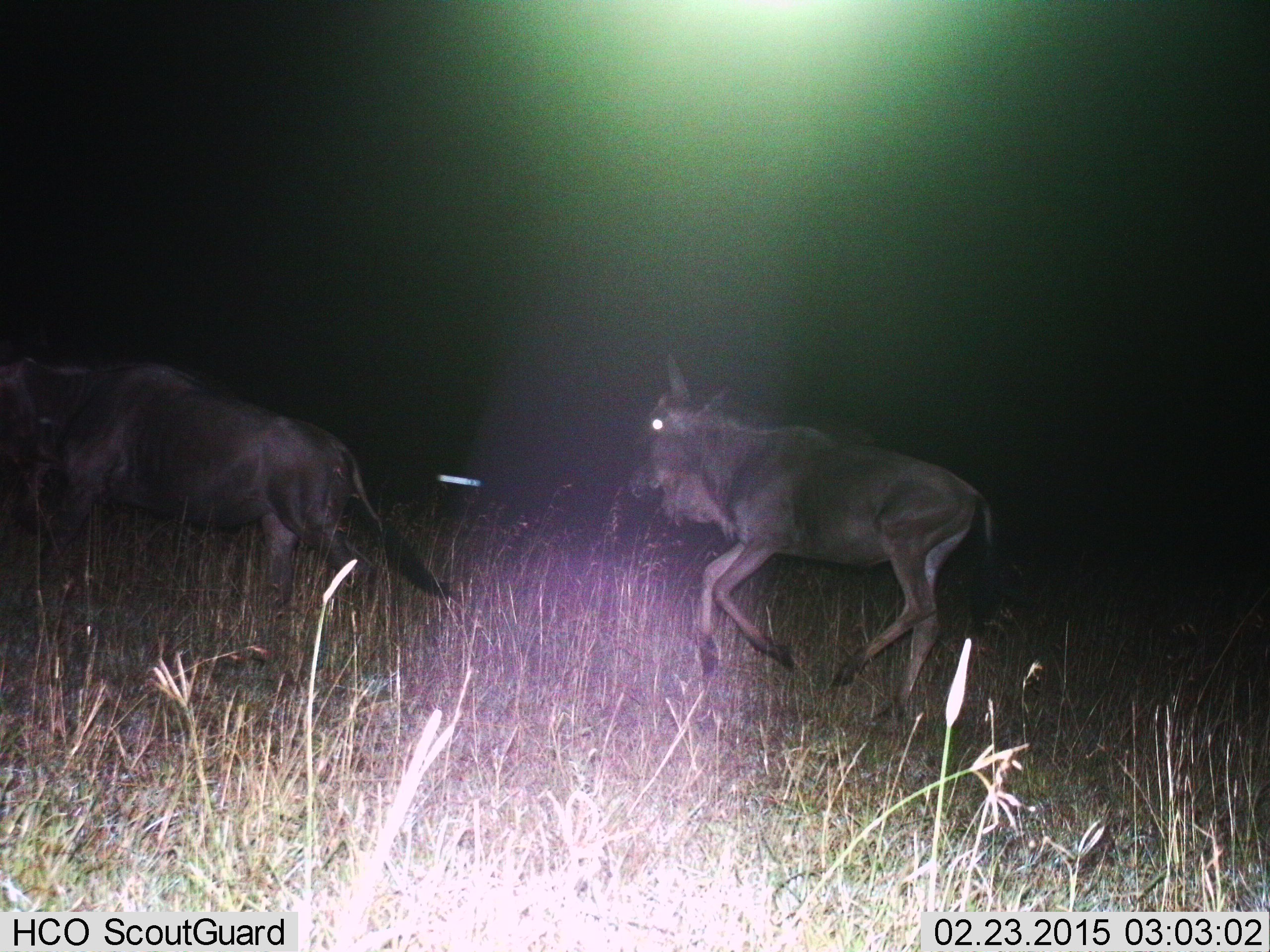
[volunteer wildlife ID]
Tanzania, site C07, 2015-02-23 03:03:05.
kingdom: Animalia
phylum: Chordata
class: Mammalia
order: Artiodactyla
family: Bovidae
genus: Connochaetes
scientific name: Connochaetes taurinus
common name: blue wildebeest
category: wildebeest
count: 2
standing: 0%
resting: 0%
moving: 100%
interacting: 0%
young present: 20%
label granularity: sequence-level